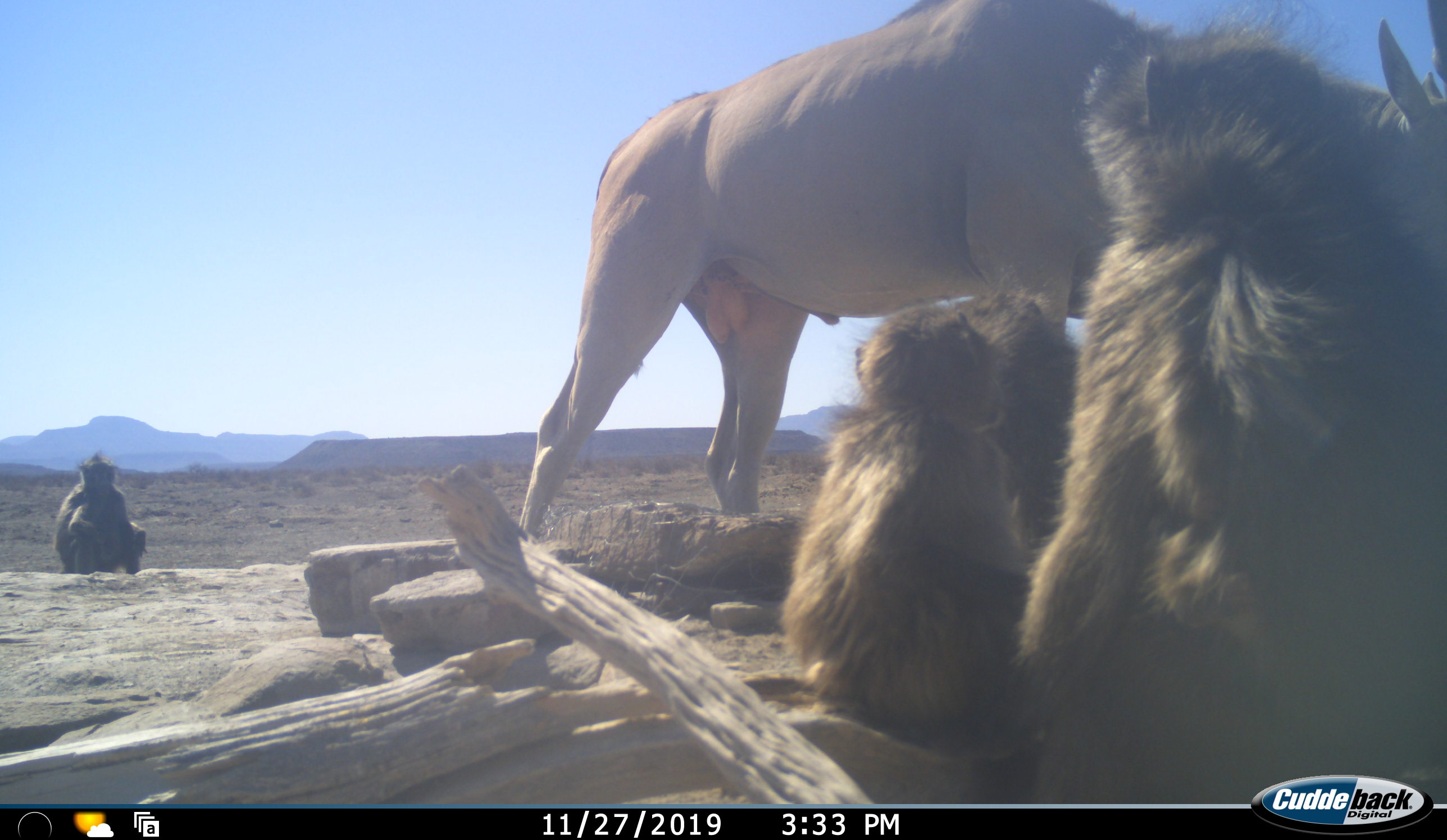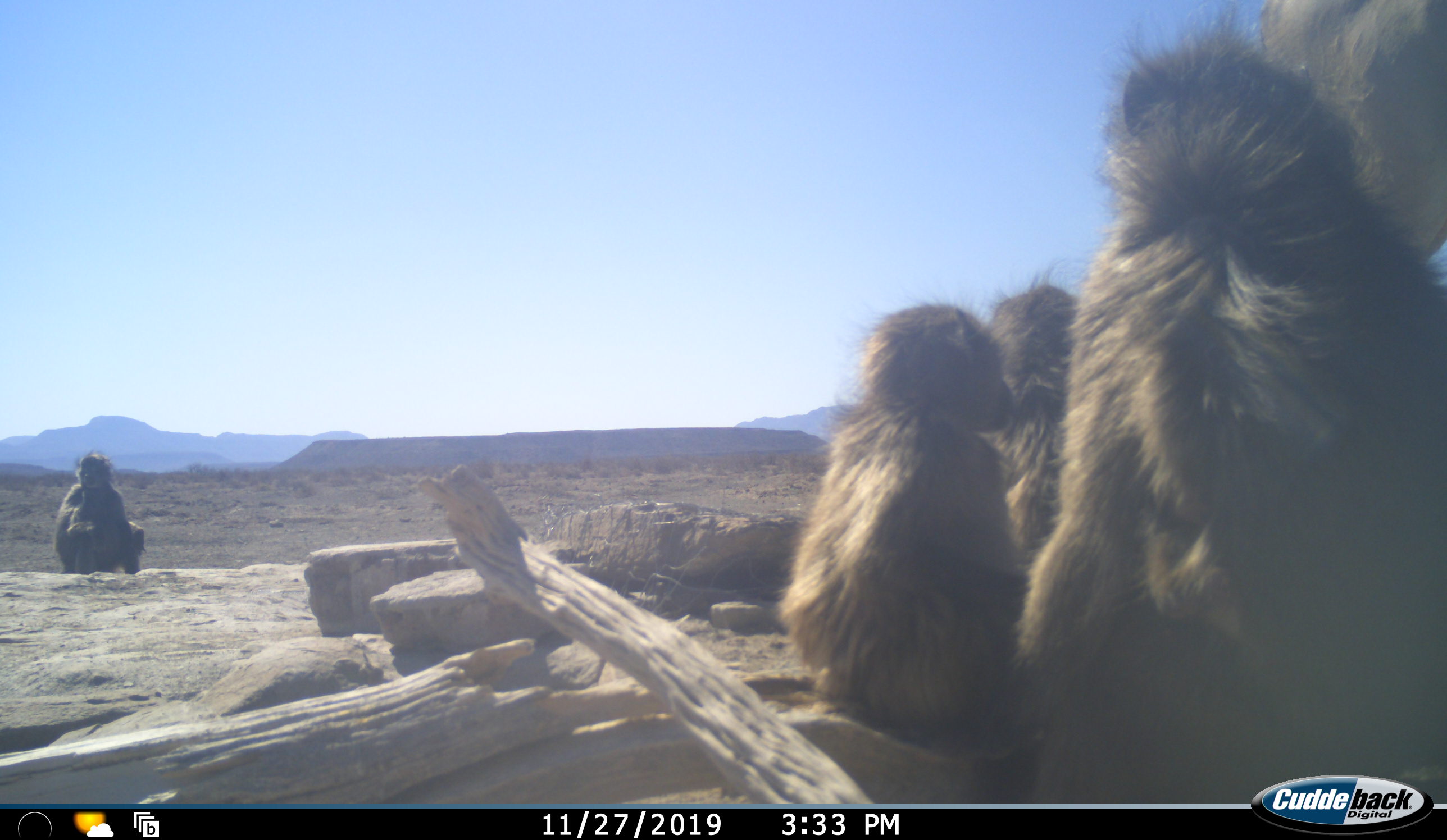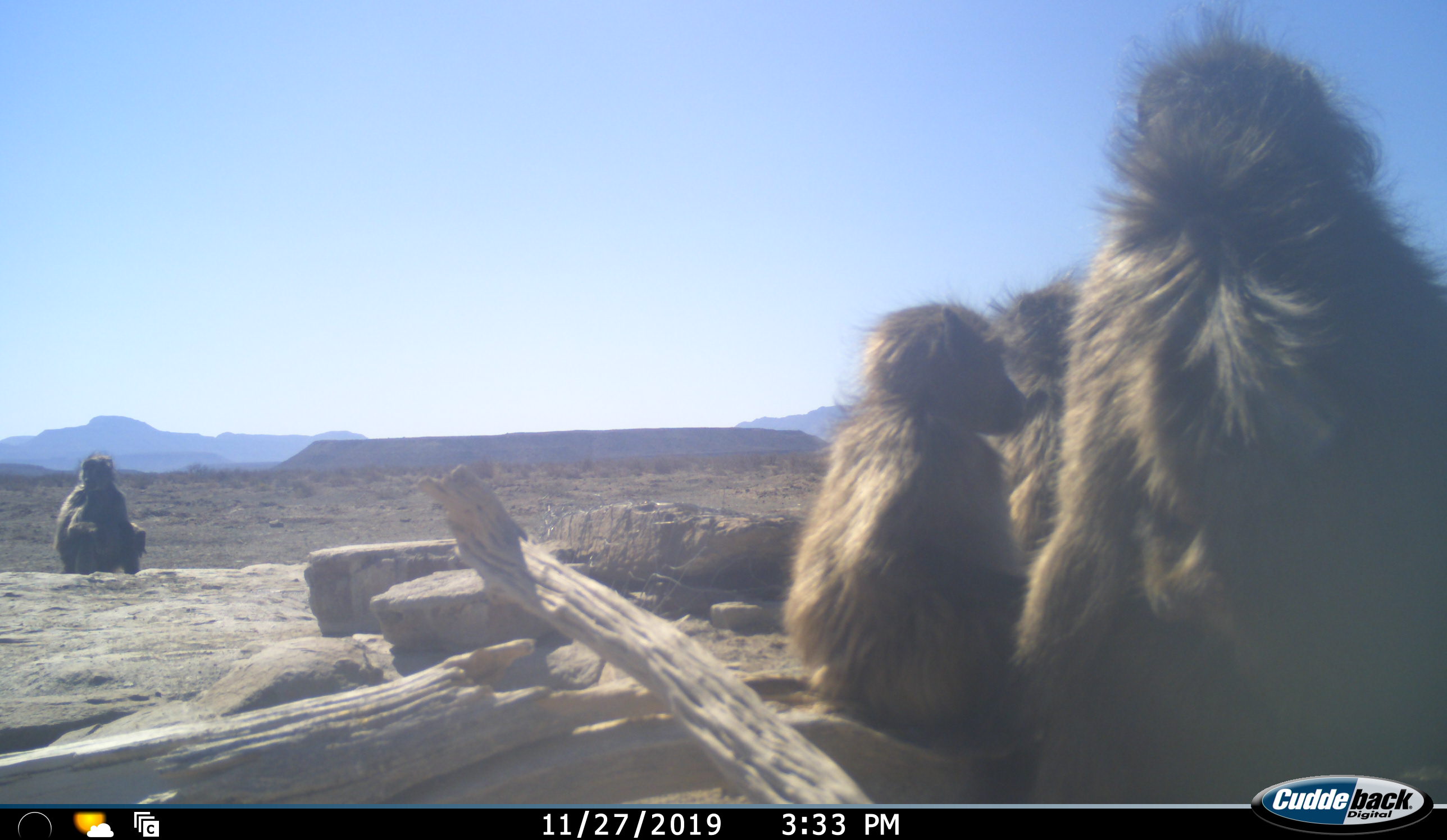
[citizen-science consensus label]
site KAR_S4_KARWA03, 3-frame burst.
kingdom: Animalia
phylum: Chordata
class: Mammalia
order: Primates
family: Cercopithecidae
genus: Papio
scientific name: Papio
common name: baboon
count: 4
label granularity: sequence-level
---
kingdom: Animalia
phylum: Chordata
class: Mammalia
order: Artiodactyla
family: Bovidae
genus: Tragelaphus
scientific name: Tragelaphus oryx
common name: eland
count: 1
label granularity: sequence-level